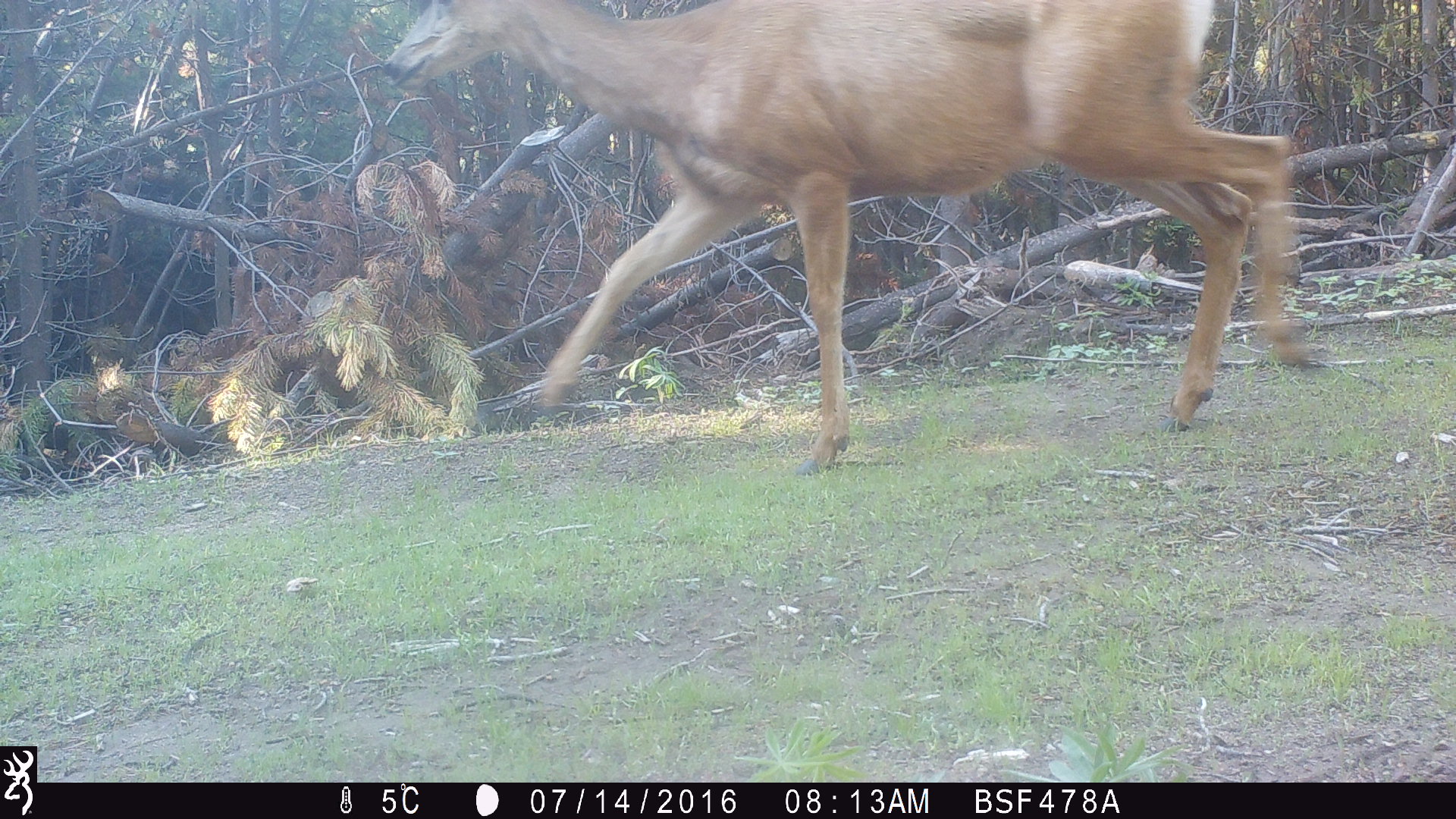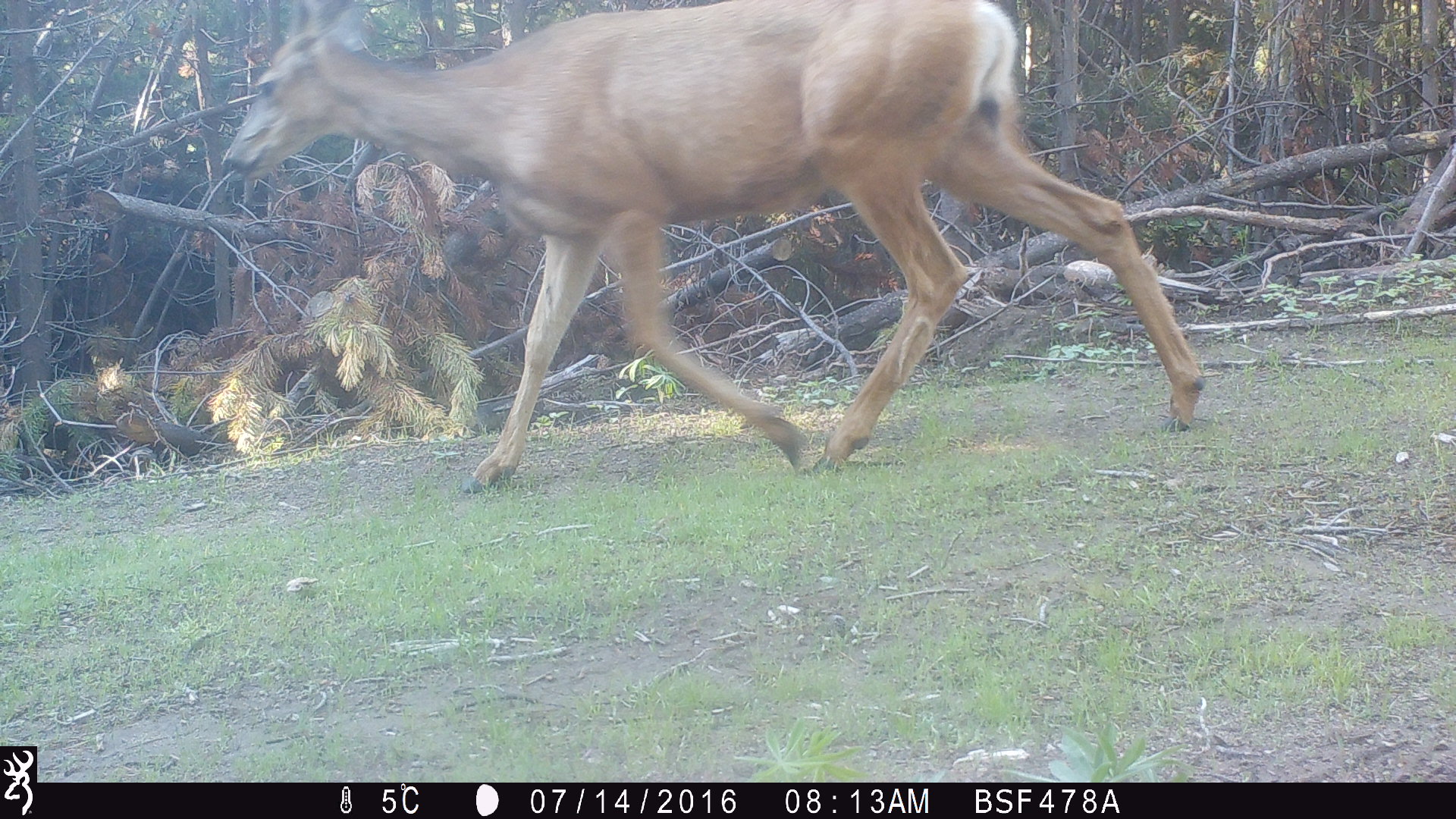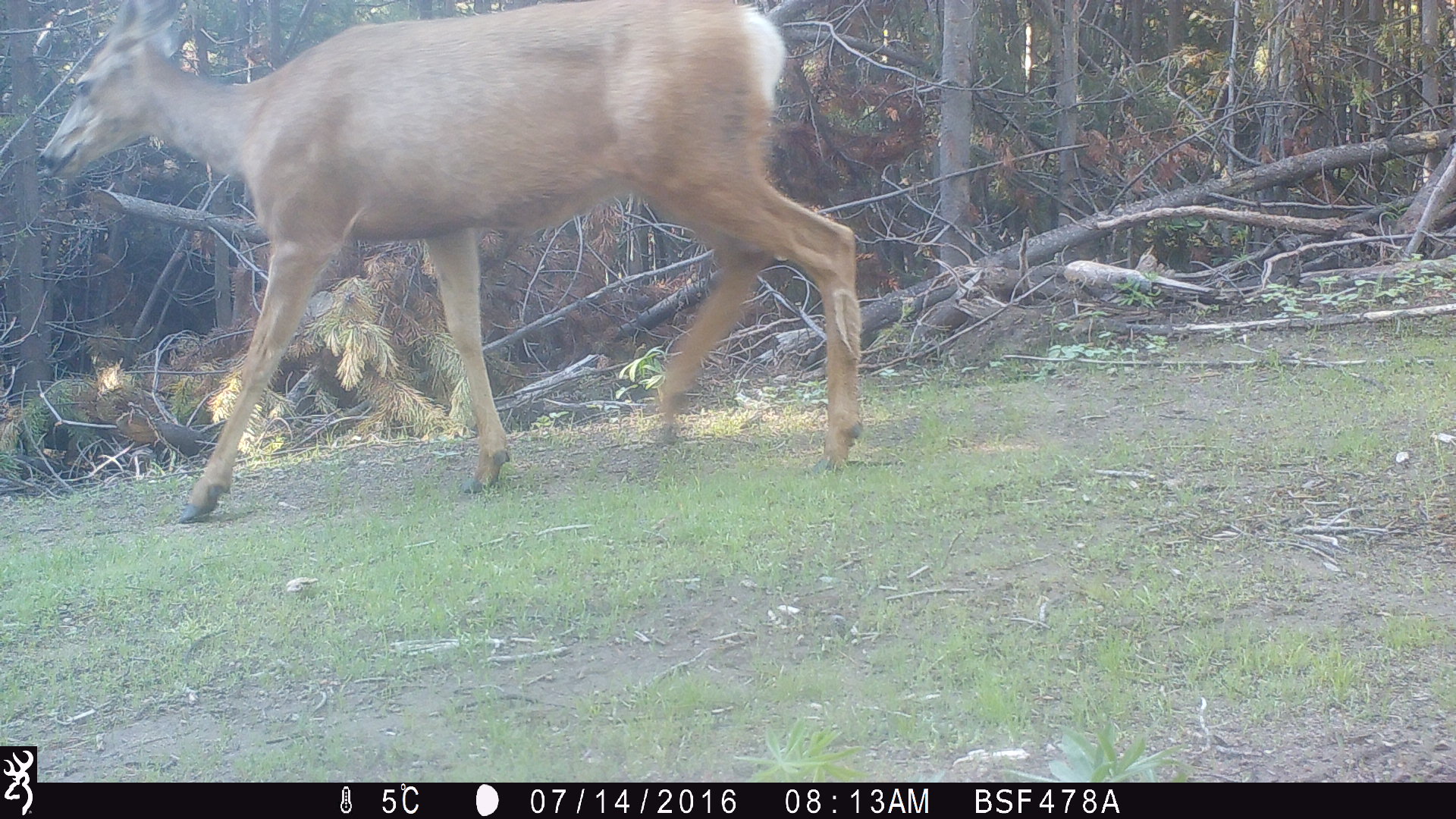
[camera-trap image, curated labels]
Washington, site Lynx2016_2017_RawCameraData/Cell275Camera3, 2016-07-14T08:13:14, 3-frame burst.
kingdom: Animalia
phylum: Chordata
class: Mammalia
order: Artiodactyla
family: Cervidae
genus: Odocoileus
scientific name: Odocoileus hemionus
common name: mule deer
Odocoileus hemionus (mule deer). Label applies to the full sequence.